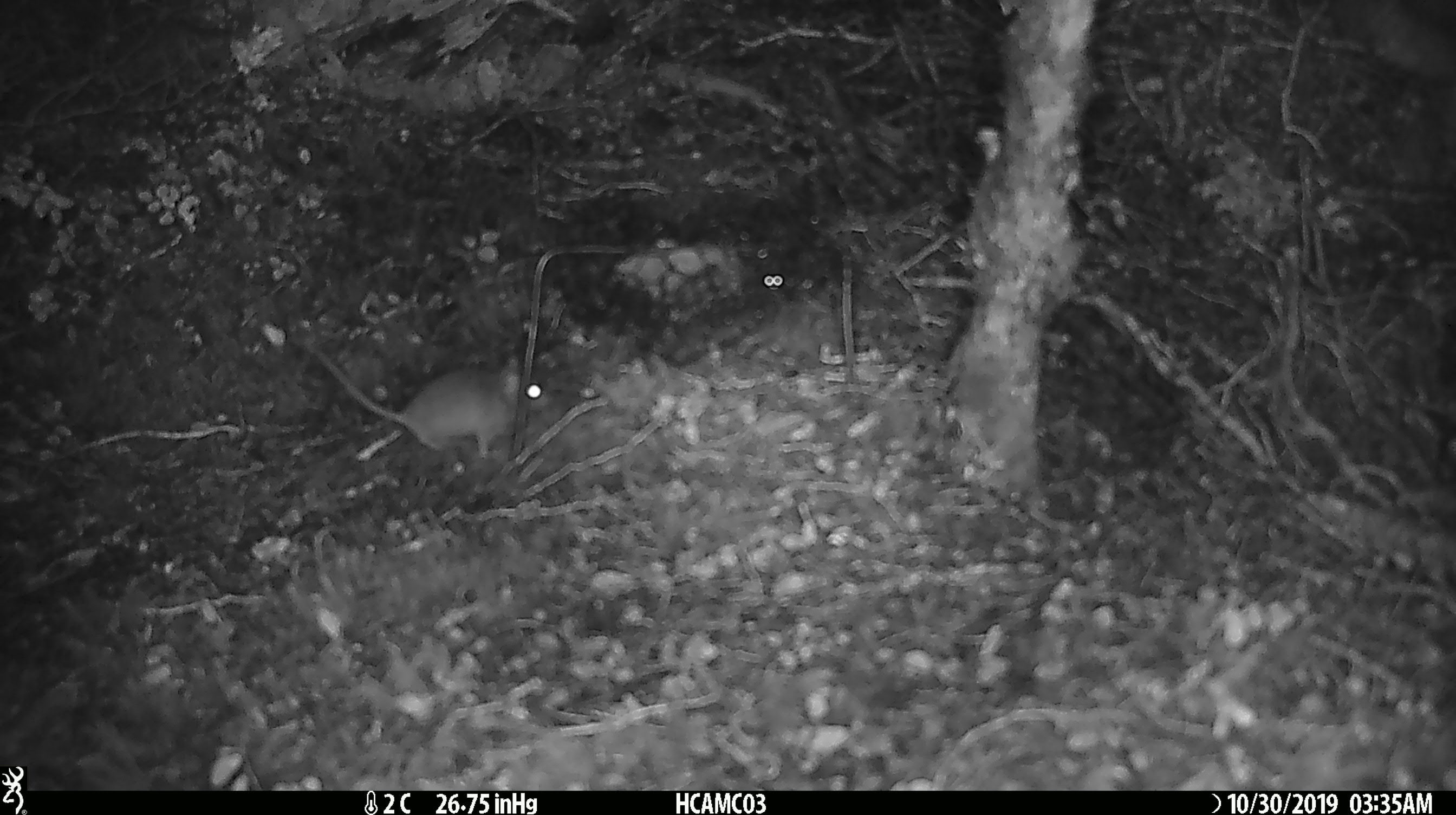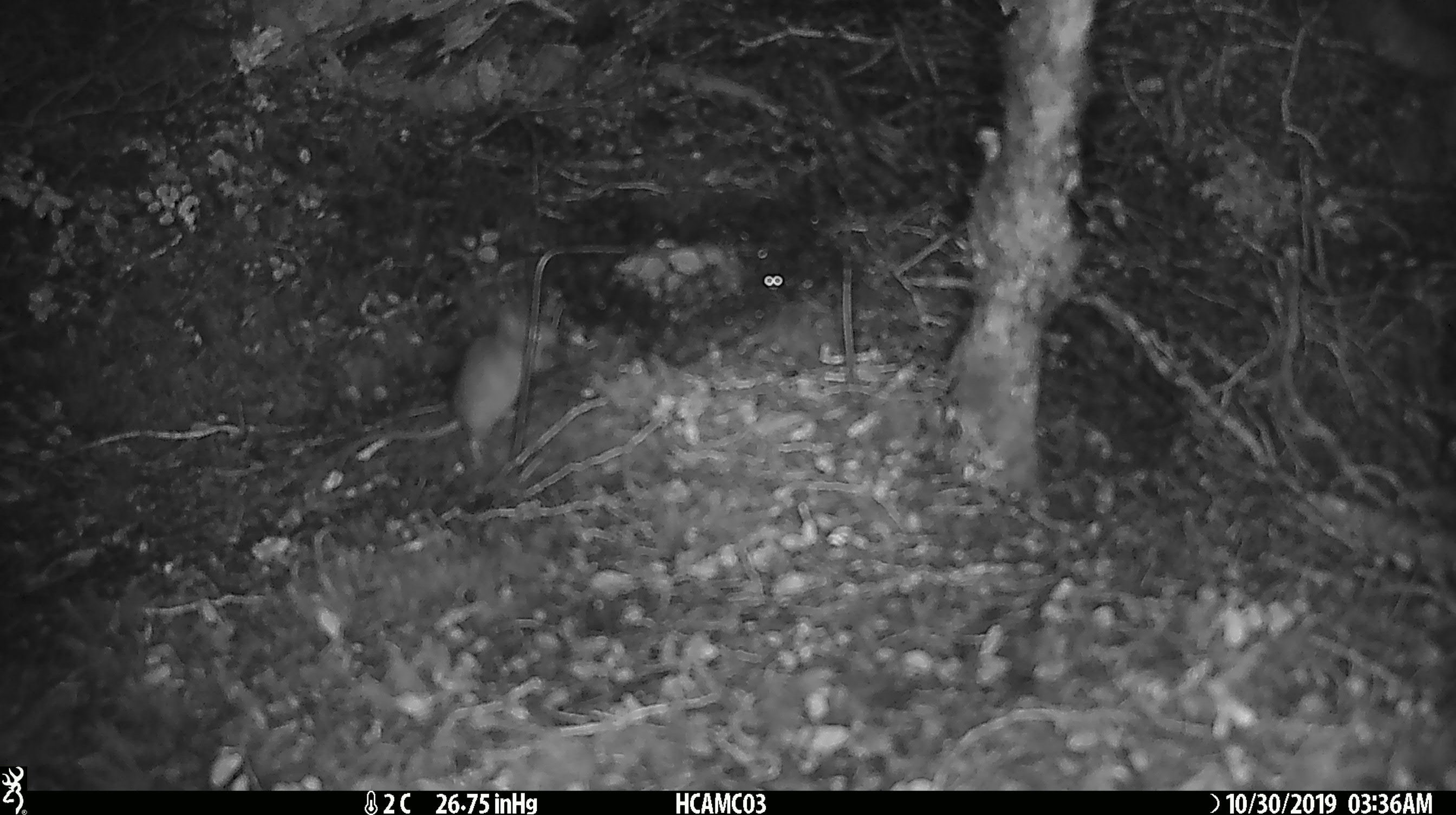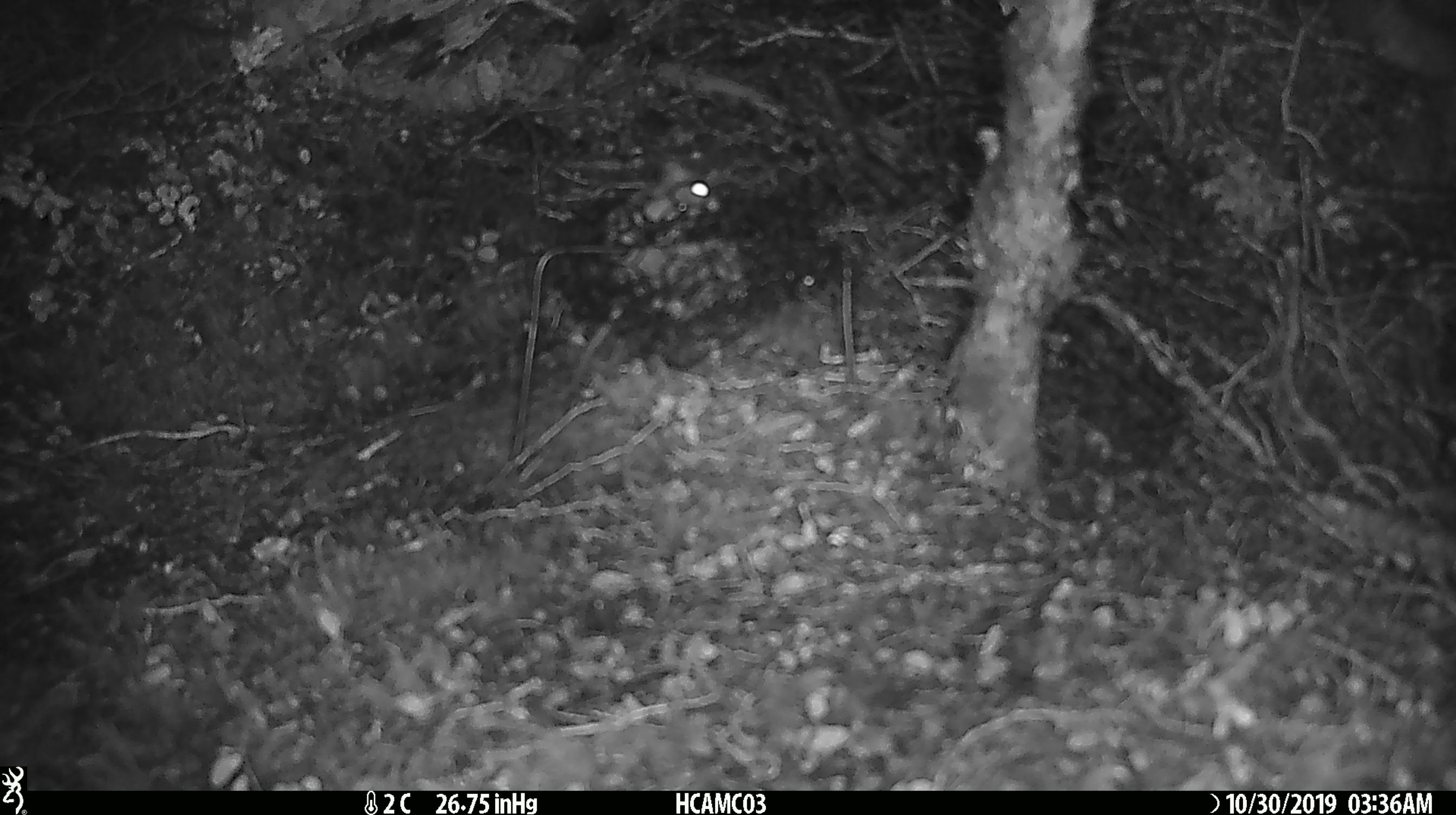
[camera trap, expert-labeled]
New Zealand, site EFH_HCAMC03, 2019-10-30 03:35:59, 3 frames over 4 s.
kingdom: Animalia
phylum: Chordata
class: Mammalia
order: Rodentia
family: Muridae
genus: Mus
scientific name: Mus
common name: mouse